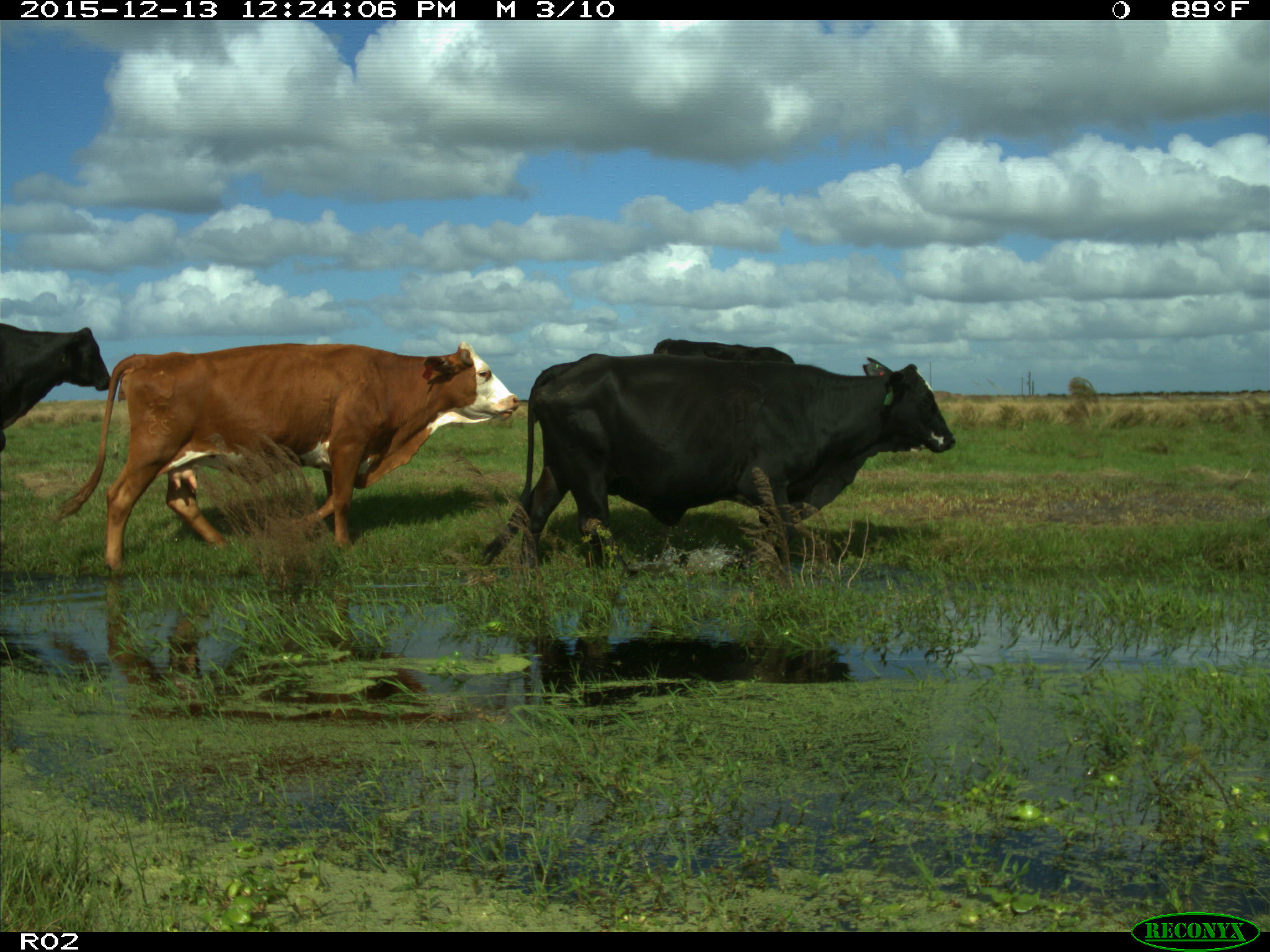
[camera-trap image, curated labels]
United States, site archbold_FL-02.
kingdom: Animalia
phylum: Chordata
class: Mammalia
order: Artiodactyla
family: Bovidae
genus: Bos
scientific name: Bos taurus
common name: domestic cow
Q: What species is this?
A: Bos taurus (domestic cow).